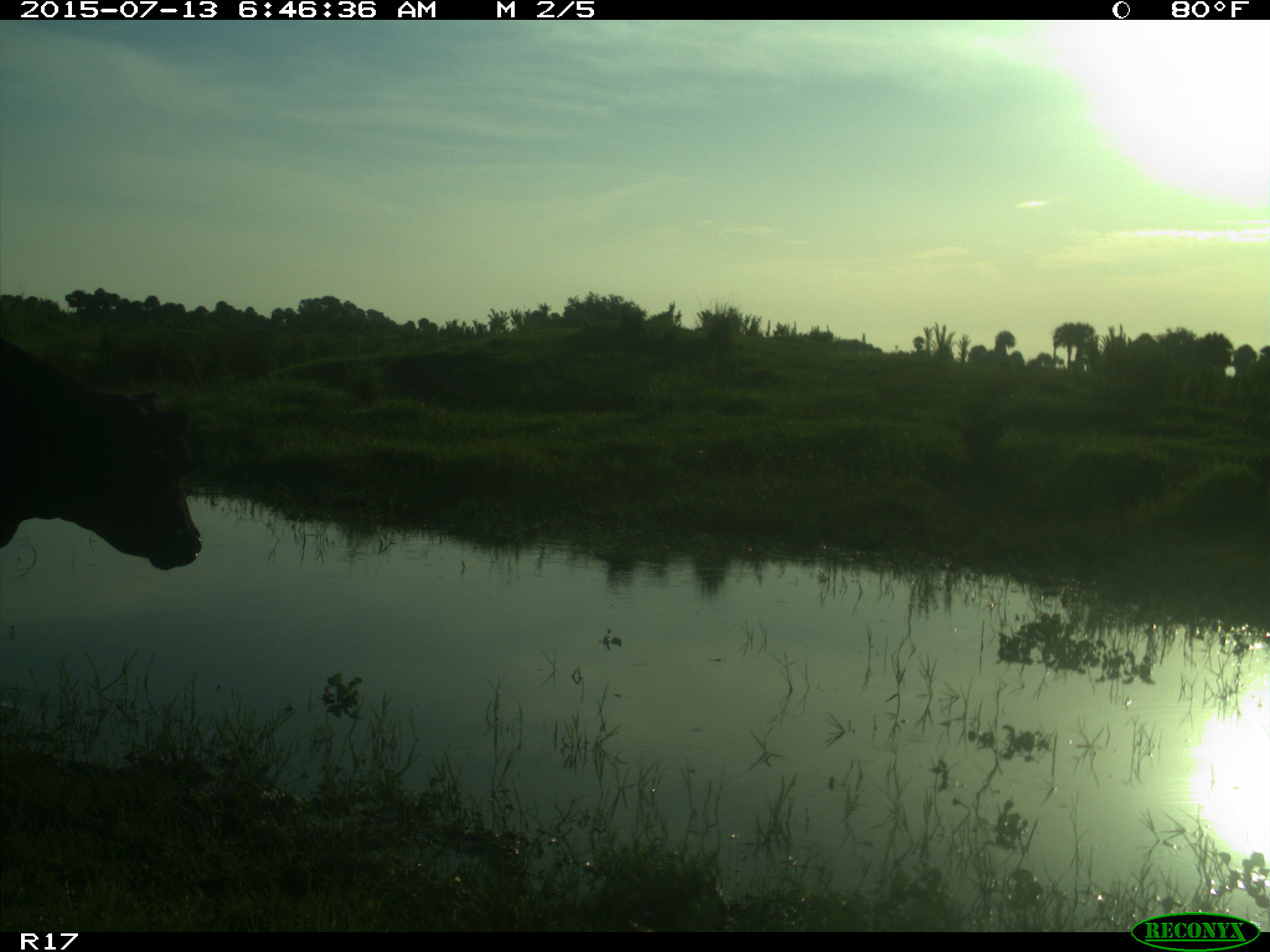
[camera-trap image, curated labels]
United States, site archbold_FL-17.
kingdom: Animalia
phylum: Chordata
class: Mammalia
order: Artiodactyla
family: Bovidae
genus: Bos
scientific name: Bos taurus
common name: domestic cow